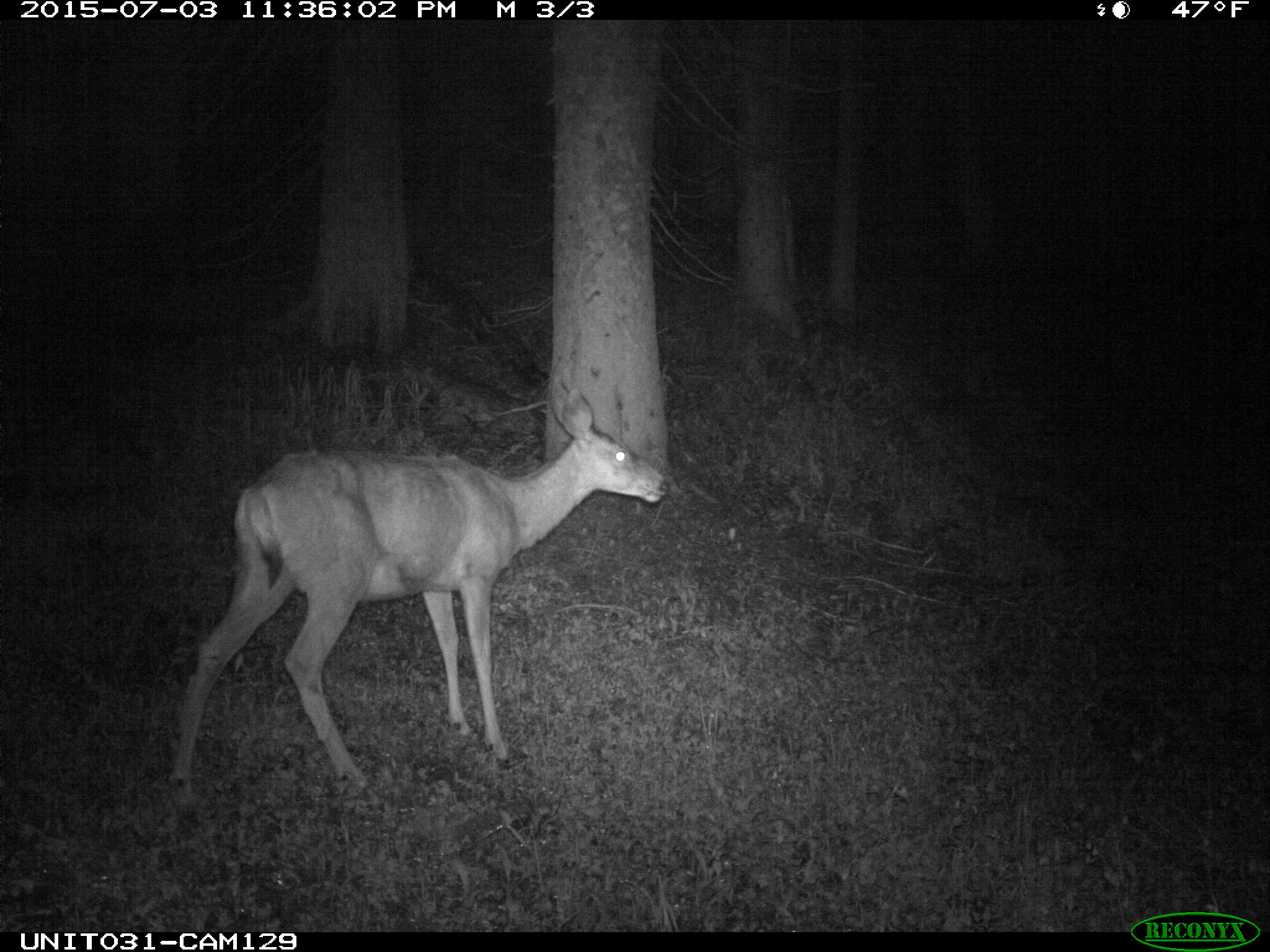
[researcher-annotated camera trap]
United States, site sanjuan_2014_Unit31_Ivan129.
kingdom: Animalia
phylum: Chordata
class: Mammalia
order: Artiodactyla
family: Cervidae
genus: Odocoileus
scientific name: Odocoileus hemionus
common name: mule deer